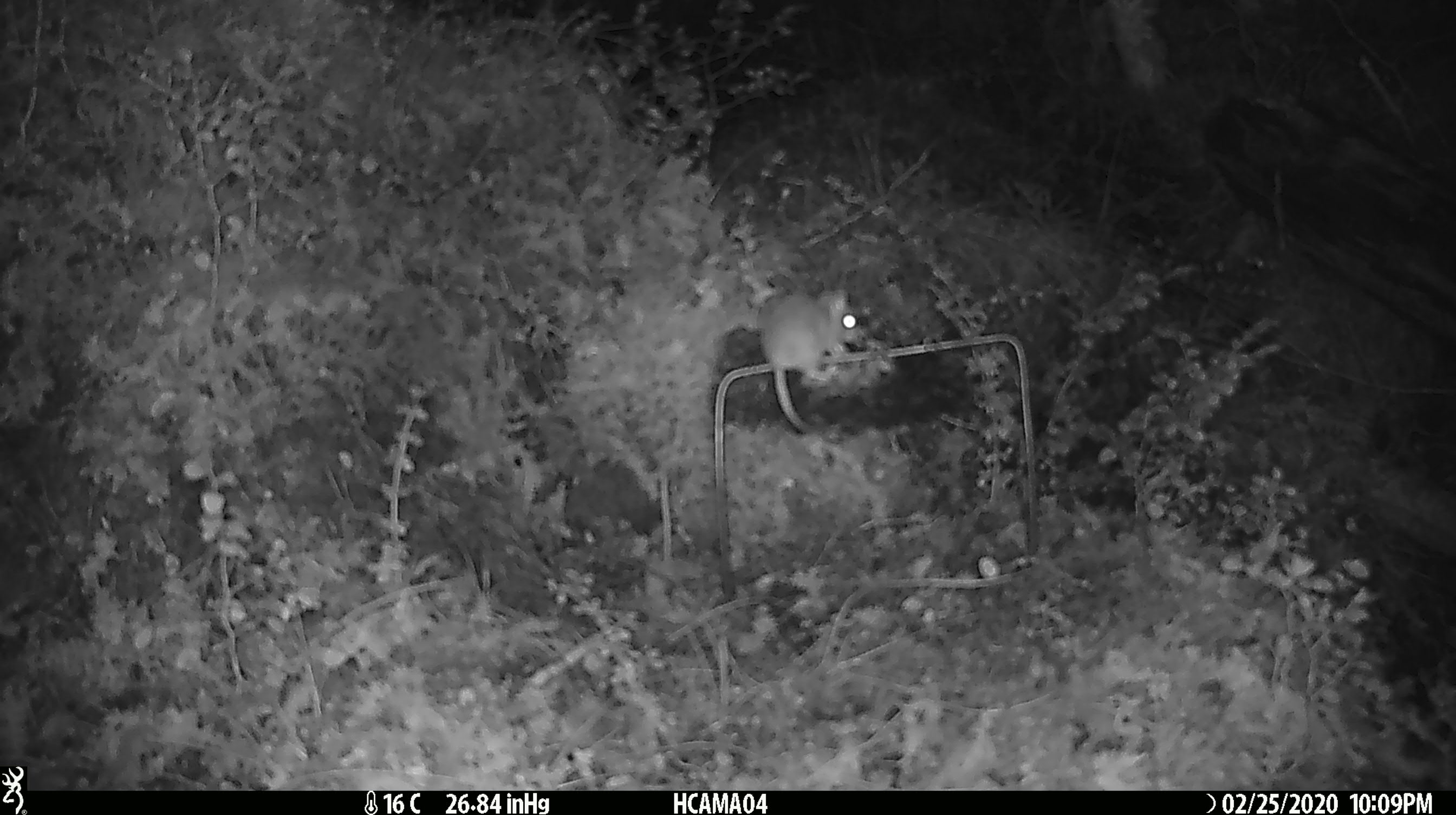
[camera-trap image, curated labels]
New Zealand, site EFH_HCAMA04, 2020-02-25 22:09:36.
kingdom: Animalia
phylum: Chordata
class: Mammalia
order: Rodentia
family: Muridae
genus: Mus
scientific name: Mus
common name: mouse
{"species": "mouse (Mus)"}